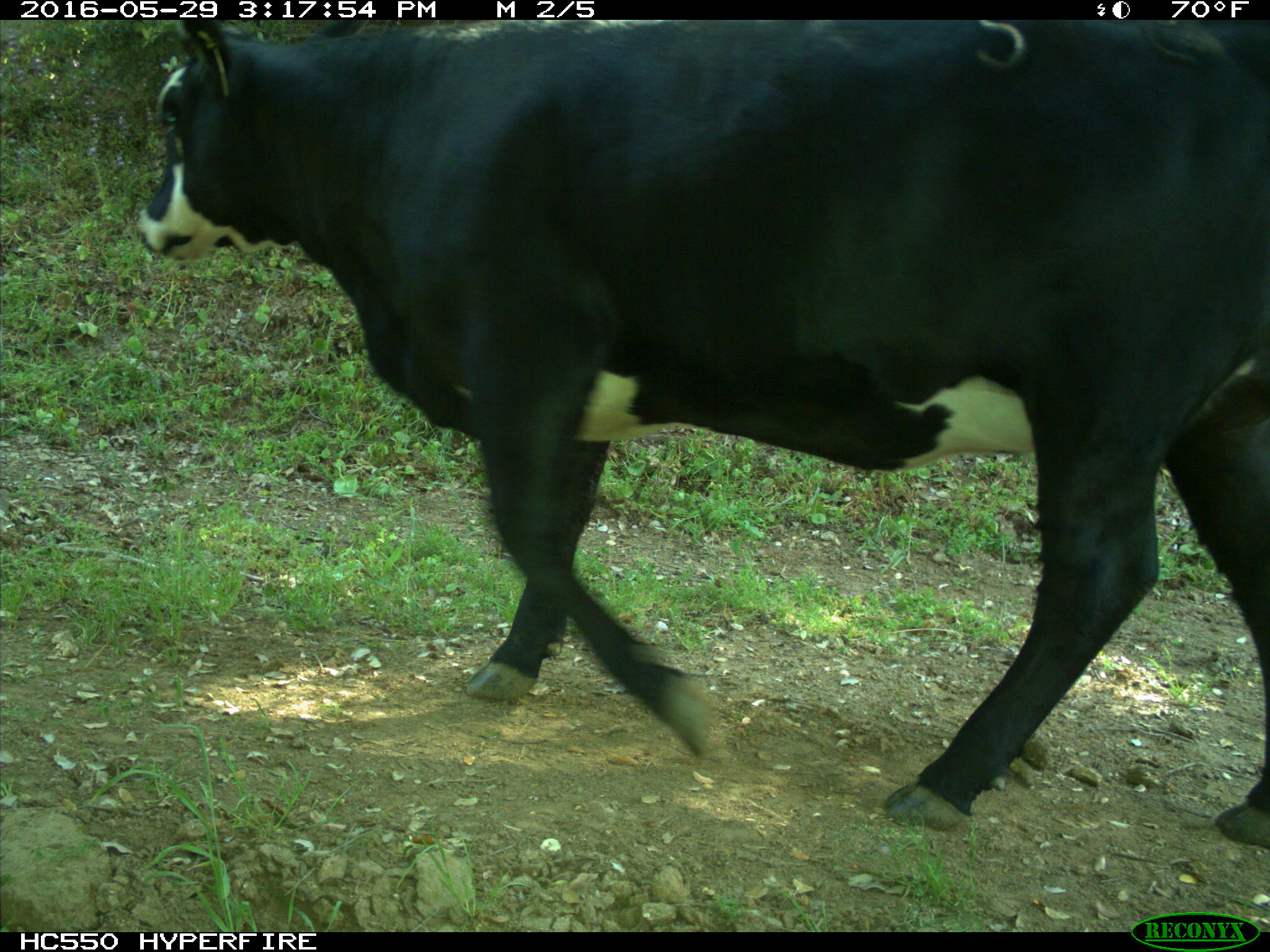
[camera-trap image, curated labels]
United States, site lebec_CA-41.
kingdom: Animalia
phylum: Chordata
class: Mammalia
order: Artiodactyla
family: Bovidae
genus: Bos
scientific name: Bos taurus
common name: domestic cow